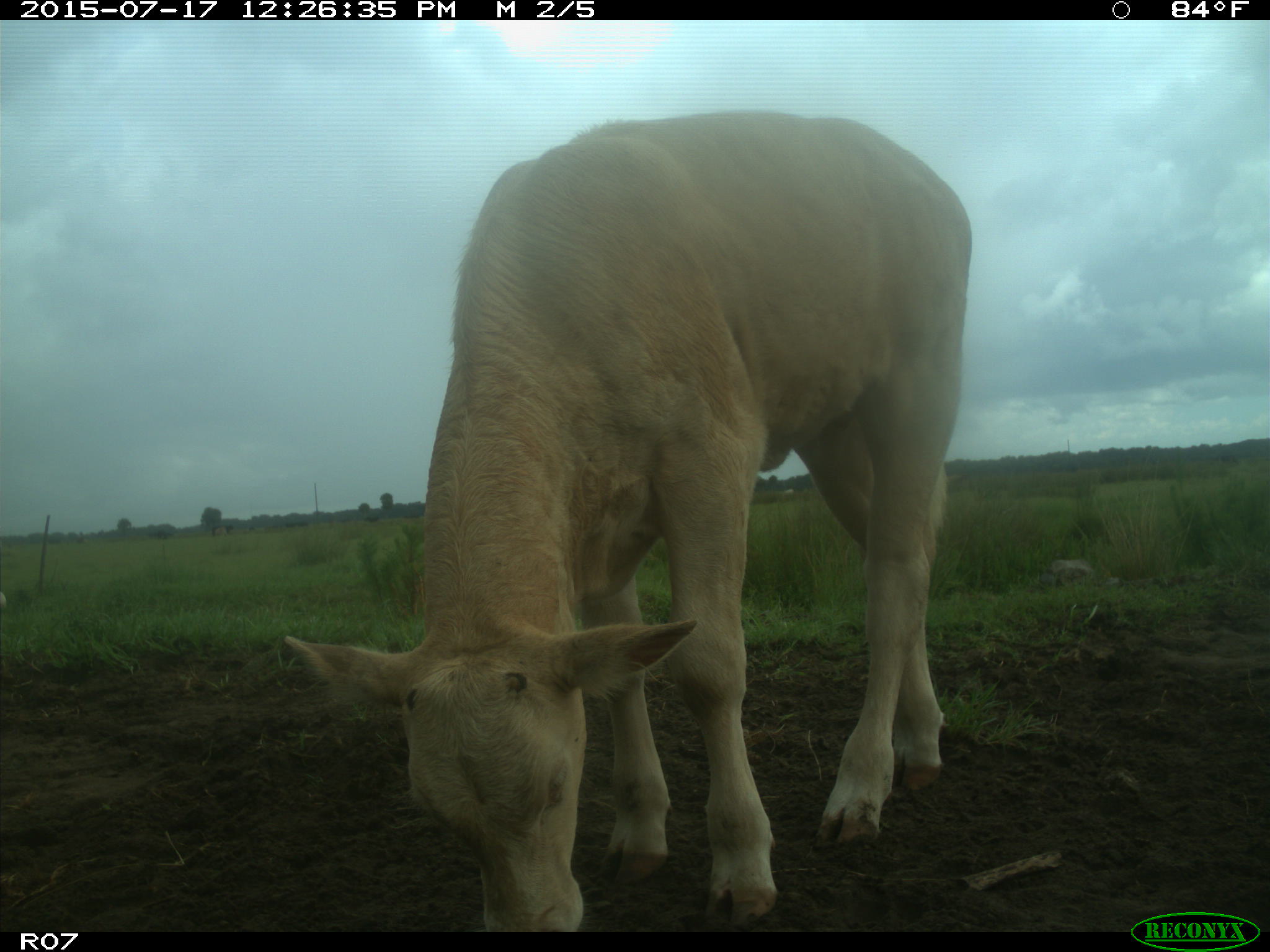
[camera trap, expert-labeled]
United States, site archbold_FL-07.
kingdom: Animalia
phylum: Chordata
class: Mammalia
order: Artiodactyla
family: Bovidae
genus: Bos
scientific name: Bos taurus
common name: domestic cow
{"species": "Bos taurus (domestic cow)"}